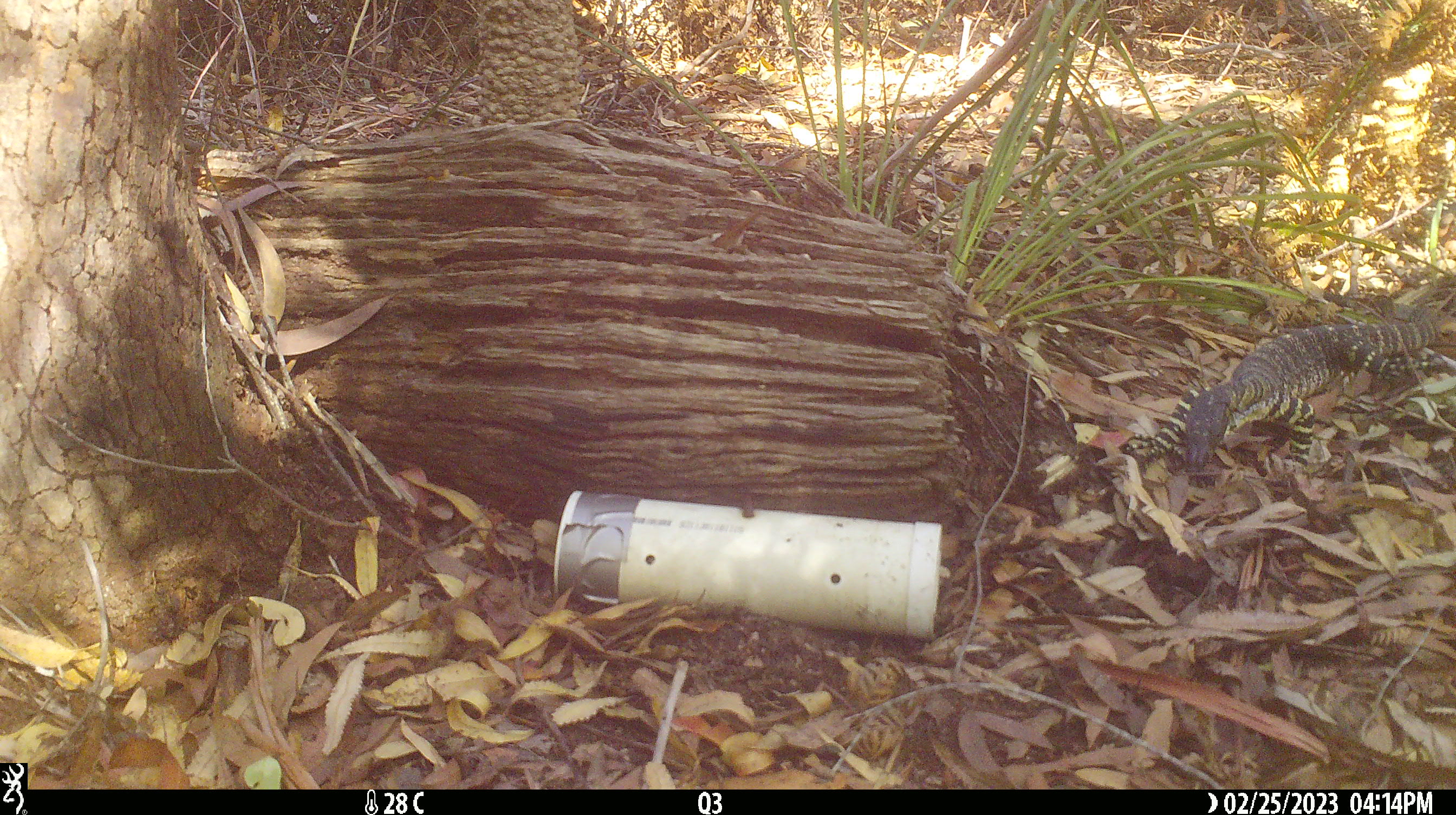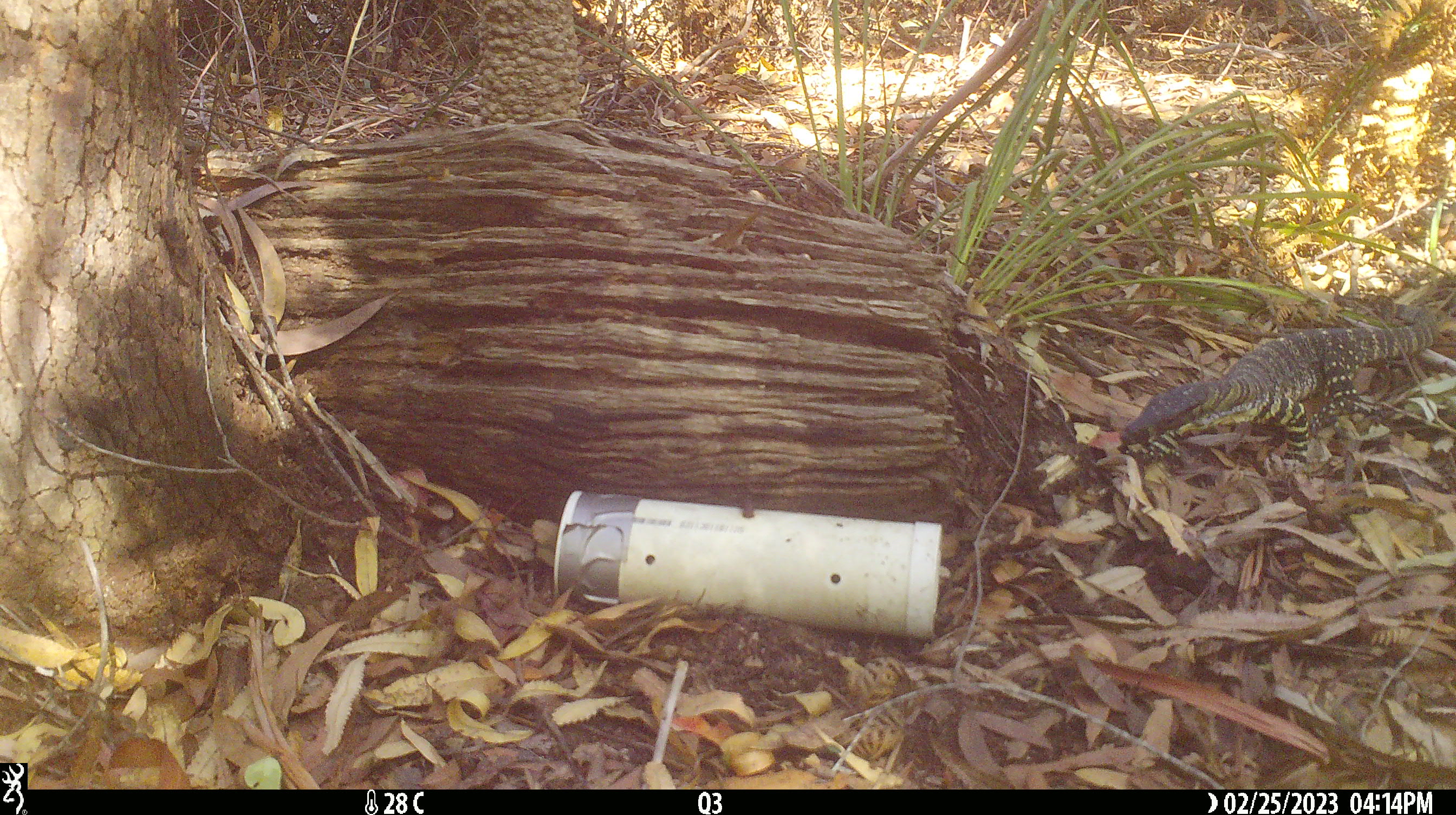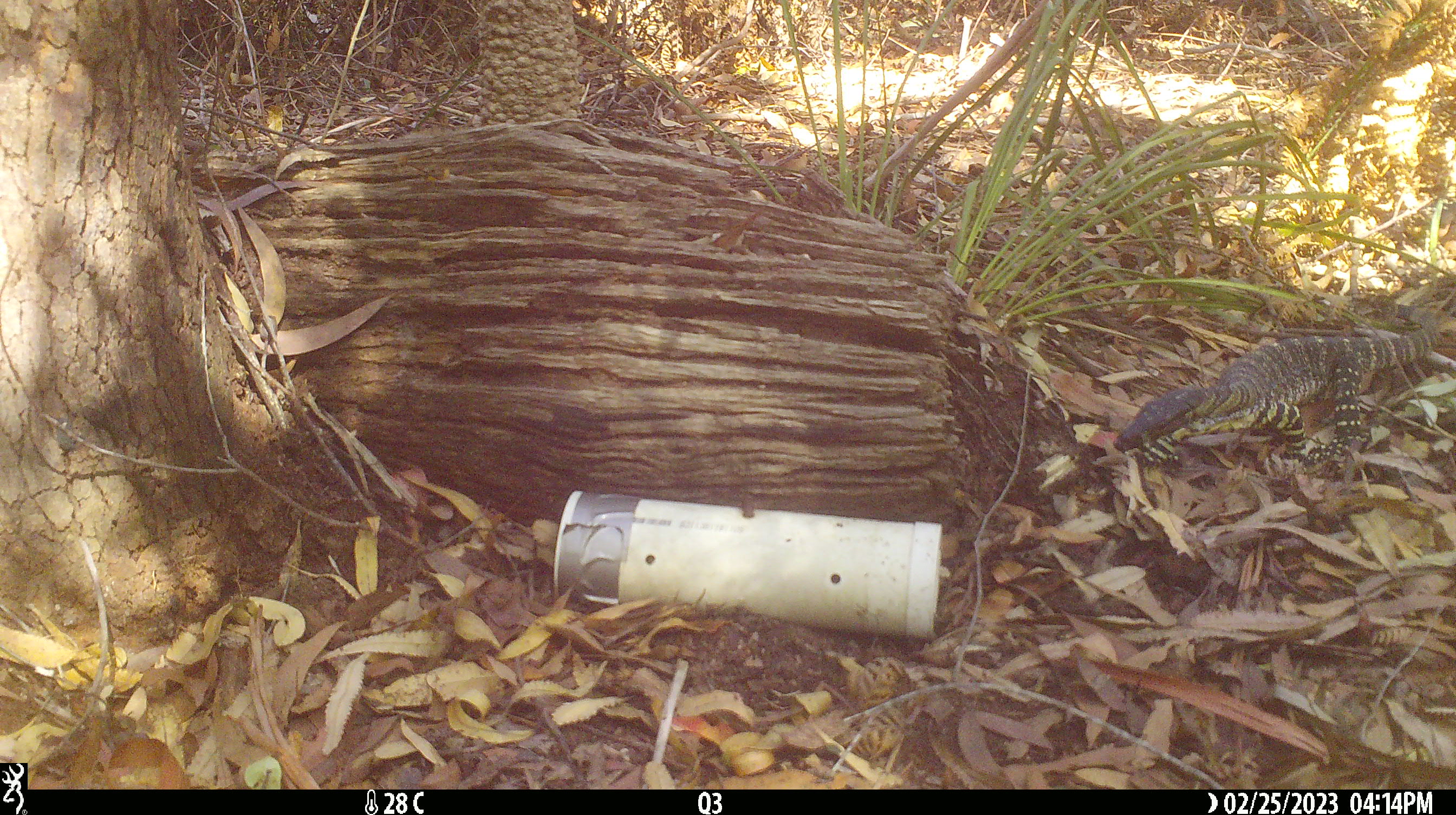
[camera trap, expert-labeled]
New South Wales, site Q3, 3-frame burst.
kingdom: Animalia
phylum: Chordata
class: Reptilia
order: Squamata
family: Varanidae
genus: Varanus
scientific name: Varanus varius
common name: lace monitor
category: goanna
Goanna (lace monitor) (Varanus varius).